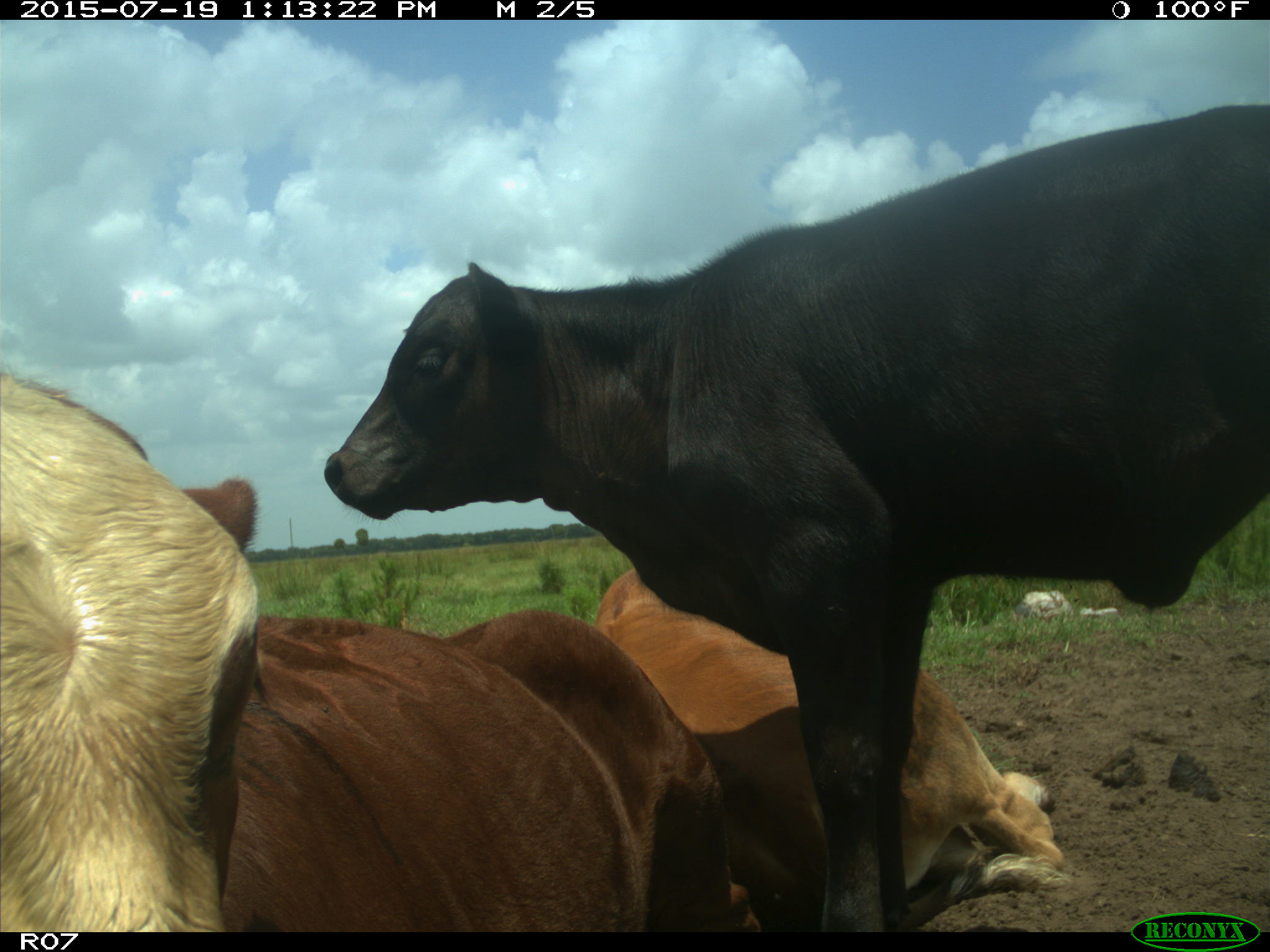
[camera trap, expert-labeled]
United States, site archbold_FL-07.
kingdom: Animalia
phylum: Chordata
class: Mammalia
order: Artiodactyla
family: Bovidae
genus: Bos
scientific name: Bos taurus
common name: domestic cow